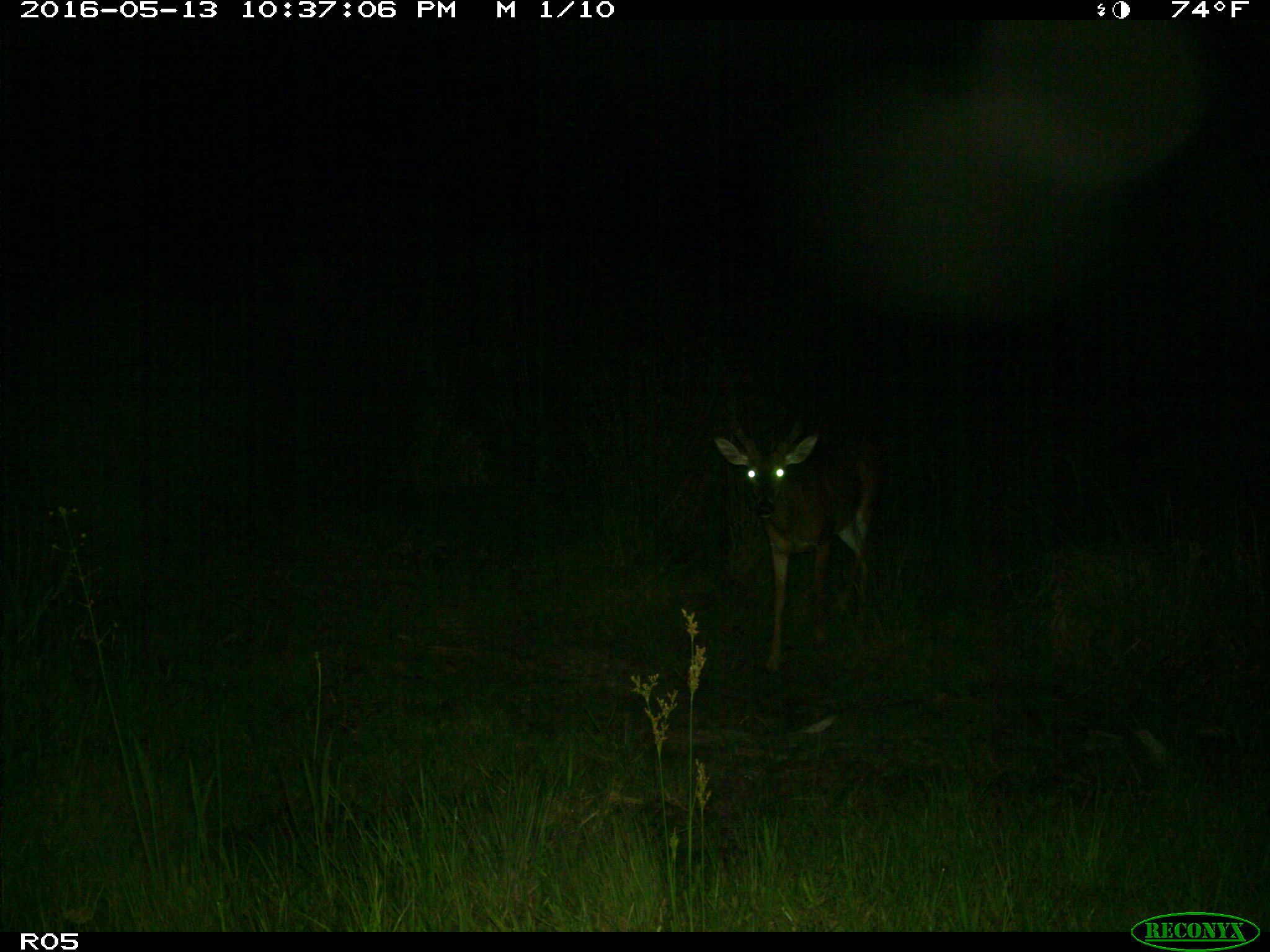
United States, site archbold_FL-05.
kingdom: Animalia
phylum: Chordata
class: Mammalia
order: Artiodactyla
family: Cervidae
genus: Odocoileus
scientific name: Odocoileus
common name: deer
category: unidentified deer